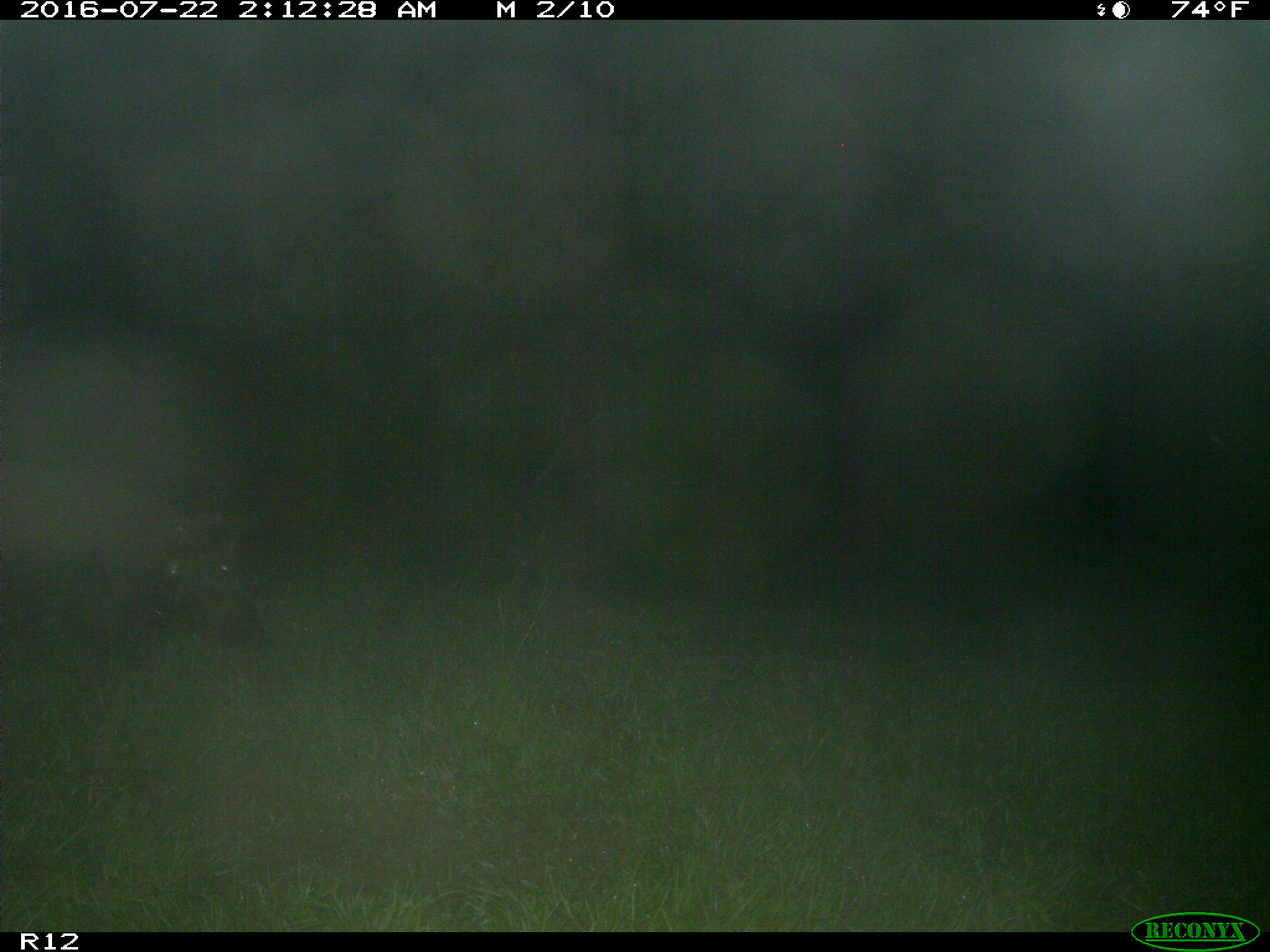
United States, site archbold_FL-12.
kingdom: Animalia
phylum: Chordata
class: Mammalia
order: Artiodactyla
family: Suidae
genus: Sus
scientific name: Sus scrofa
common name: wild boar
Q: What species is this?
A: Sus scrofa (wild boar).